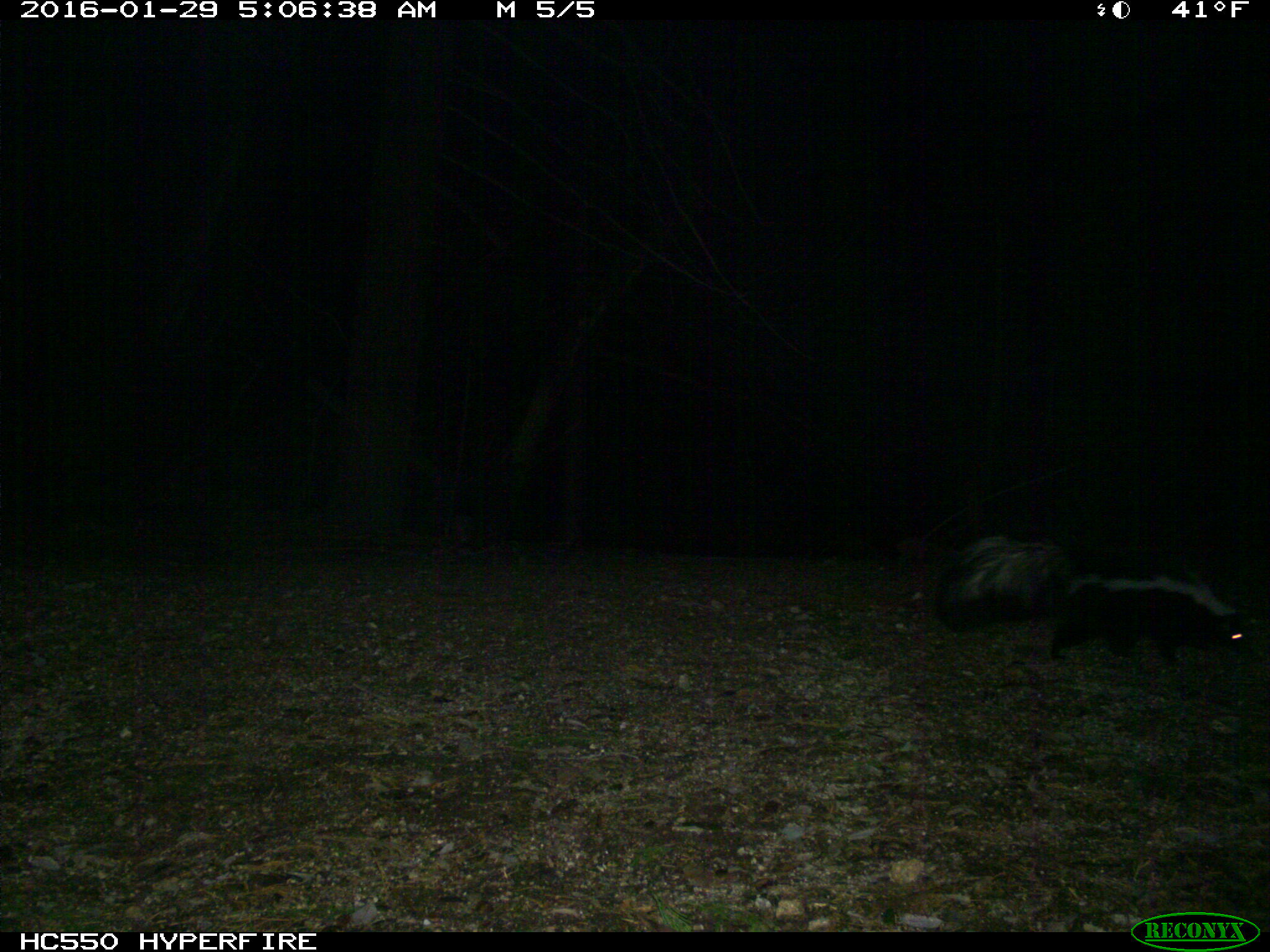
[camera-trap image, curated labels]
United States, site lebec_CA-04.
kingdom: Animalia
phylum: Chordata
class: Mammalia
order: Carnivora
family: Mephitidae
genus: Mephitis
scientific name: Mephitis mephitis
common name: striped skunk